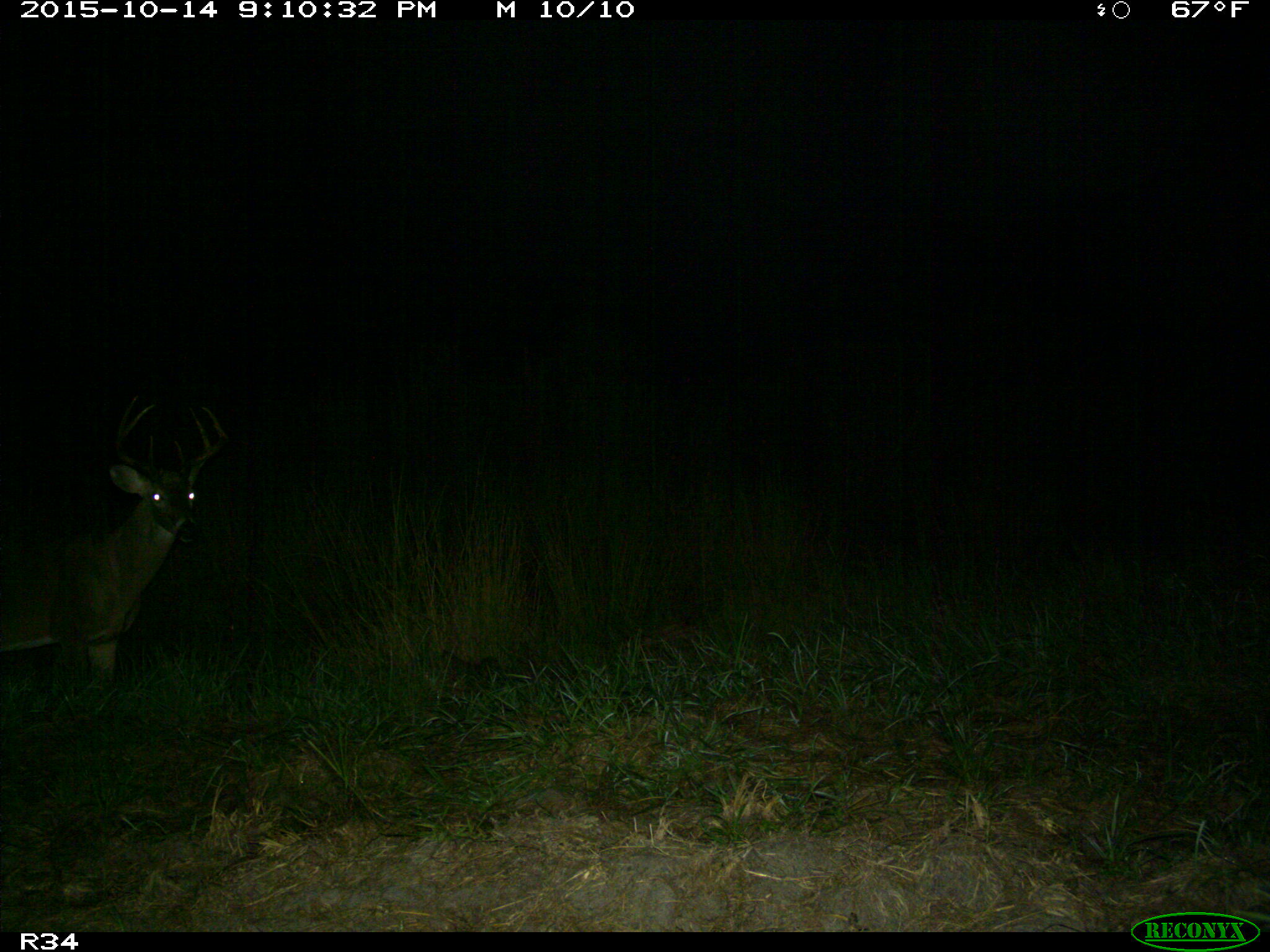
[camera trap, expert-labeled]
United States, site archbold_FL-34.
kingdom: Animalia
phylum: Chordata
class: Mammalia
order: Artiodactyla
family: Cervidae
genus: Odocoileus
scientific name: Odocoileus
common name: deer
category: unidentified deer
Unidentified deer (deer) (Odocoileus).